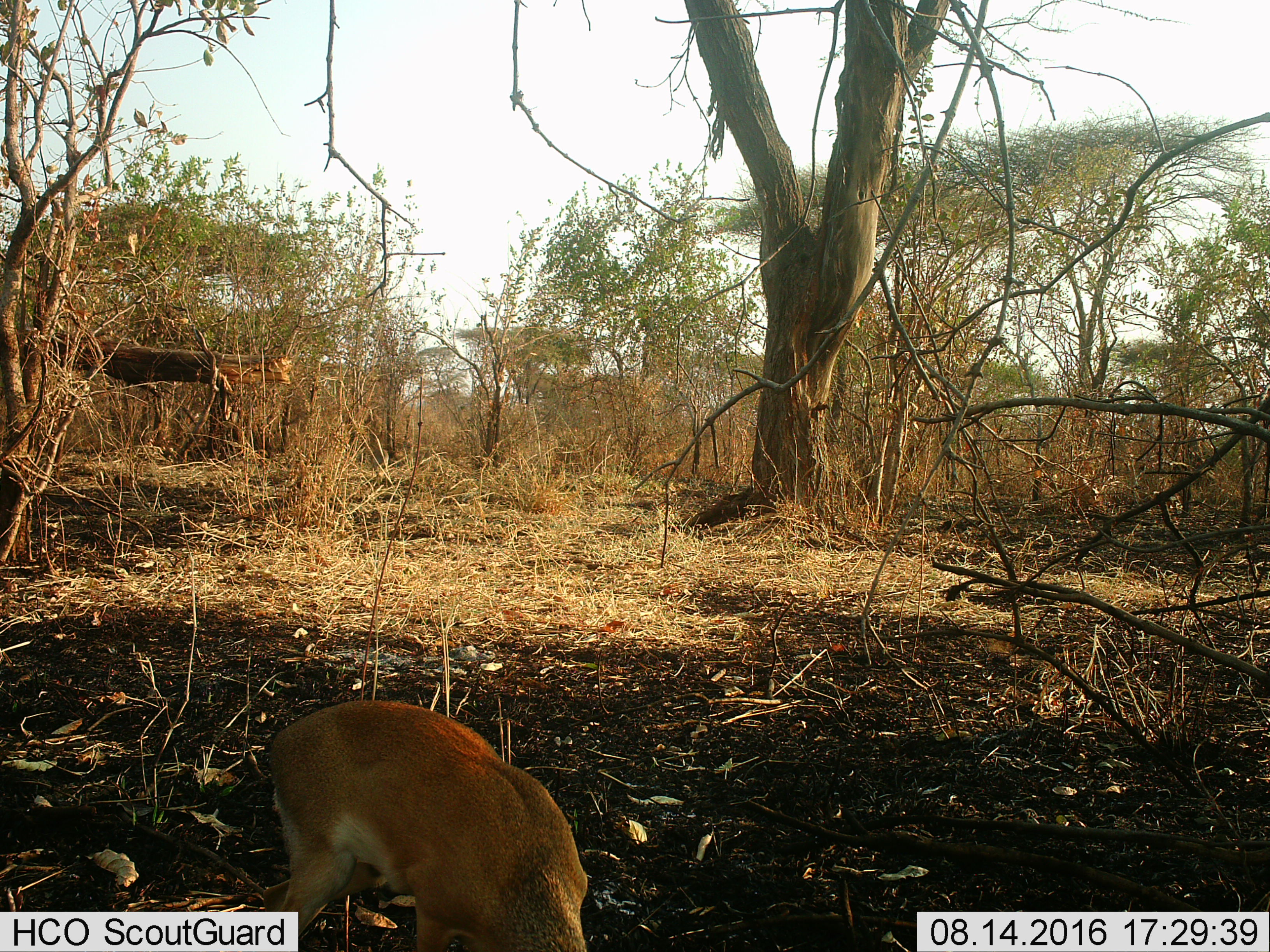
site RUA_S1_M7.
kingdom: Animalia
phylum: Chordata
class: Mammalia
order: Artiodactyla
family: Bovidae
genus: Madoqua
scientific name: Madoqua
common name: dik-dik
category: dikdik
Dikdik (dik-dik) (Madoqua), count 1. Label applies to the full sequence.